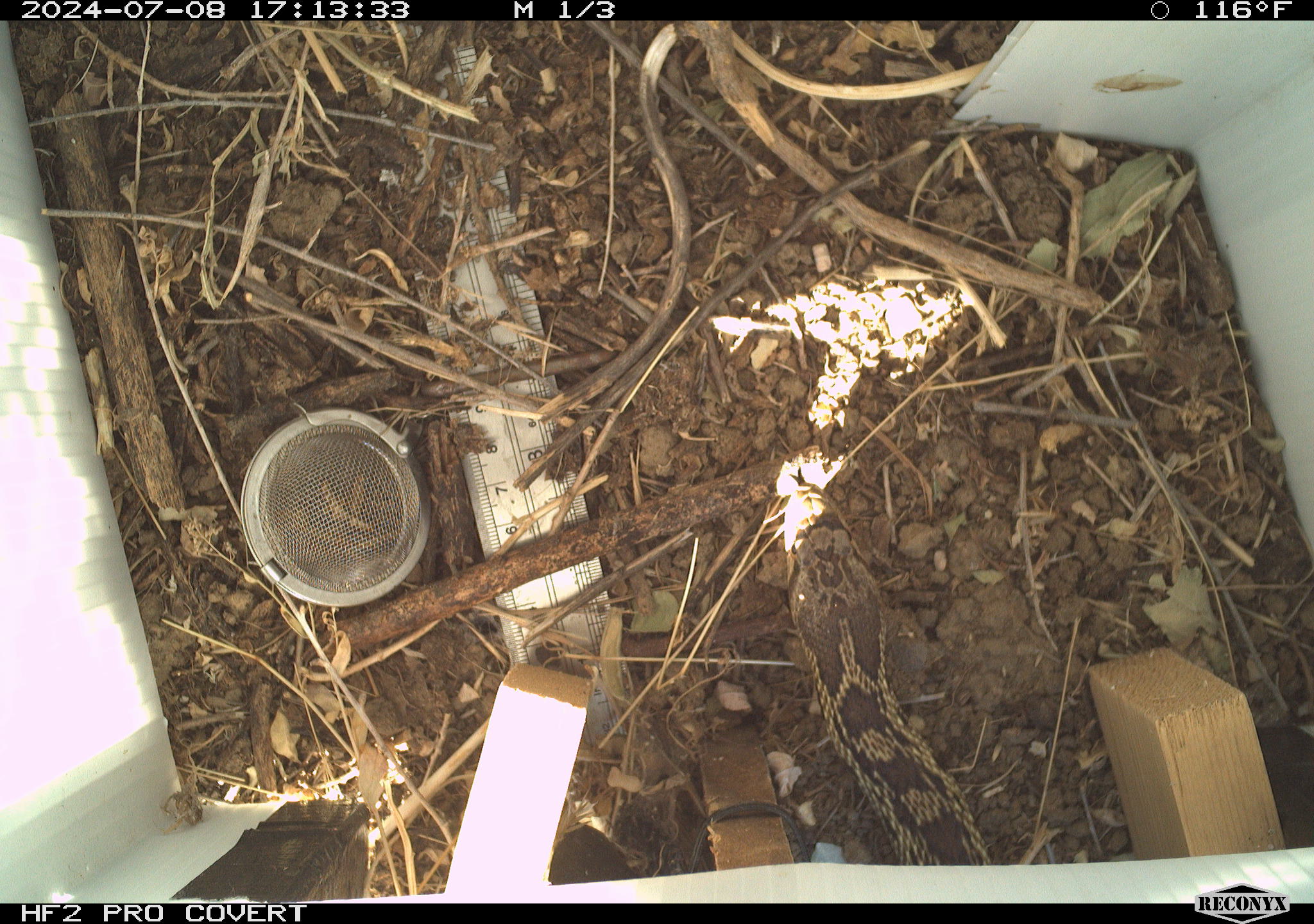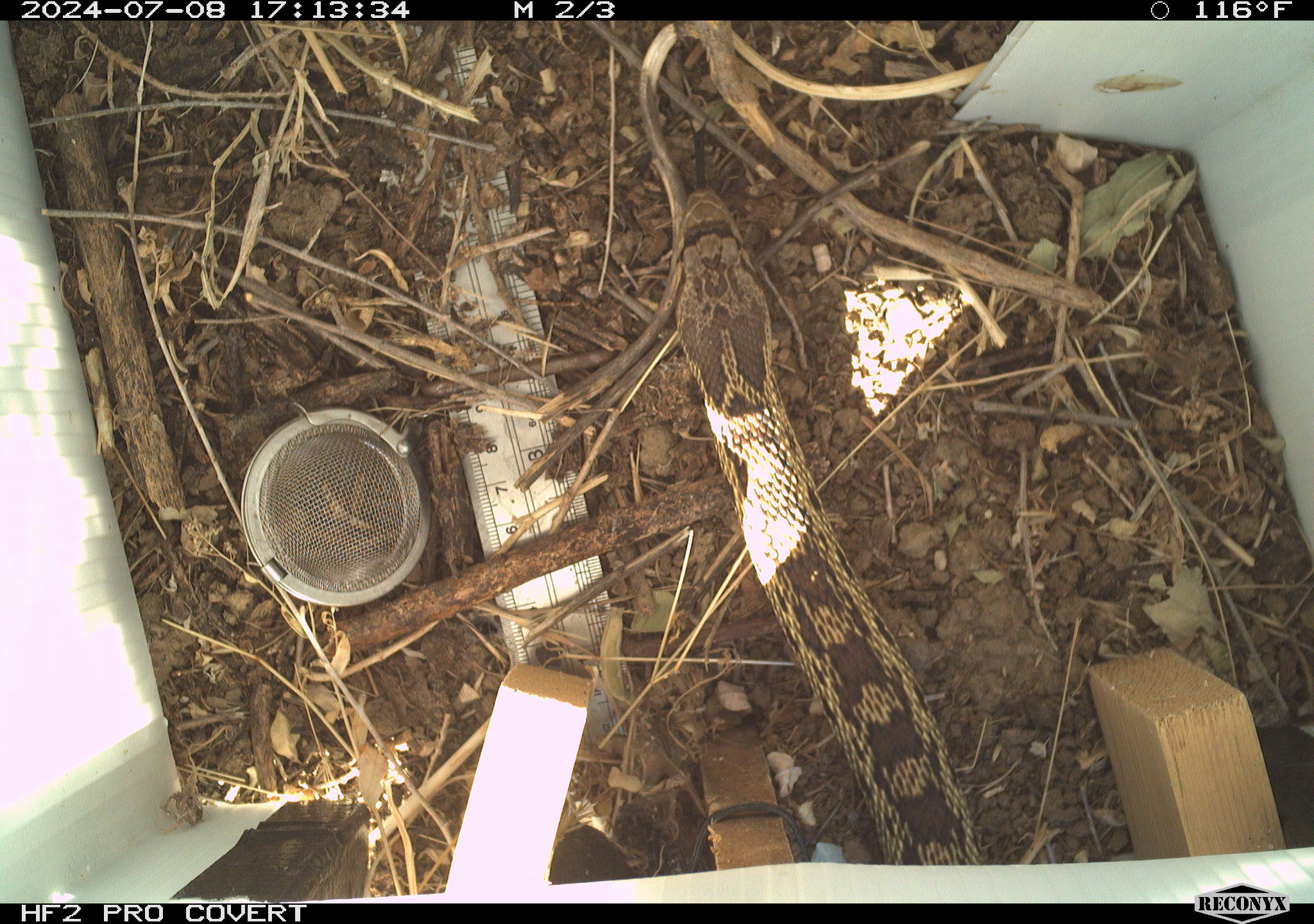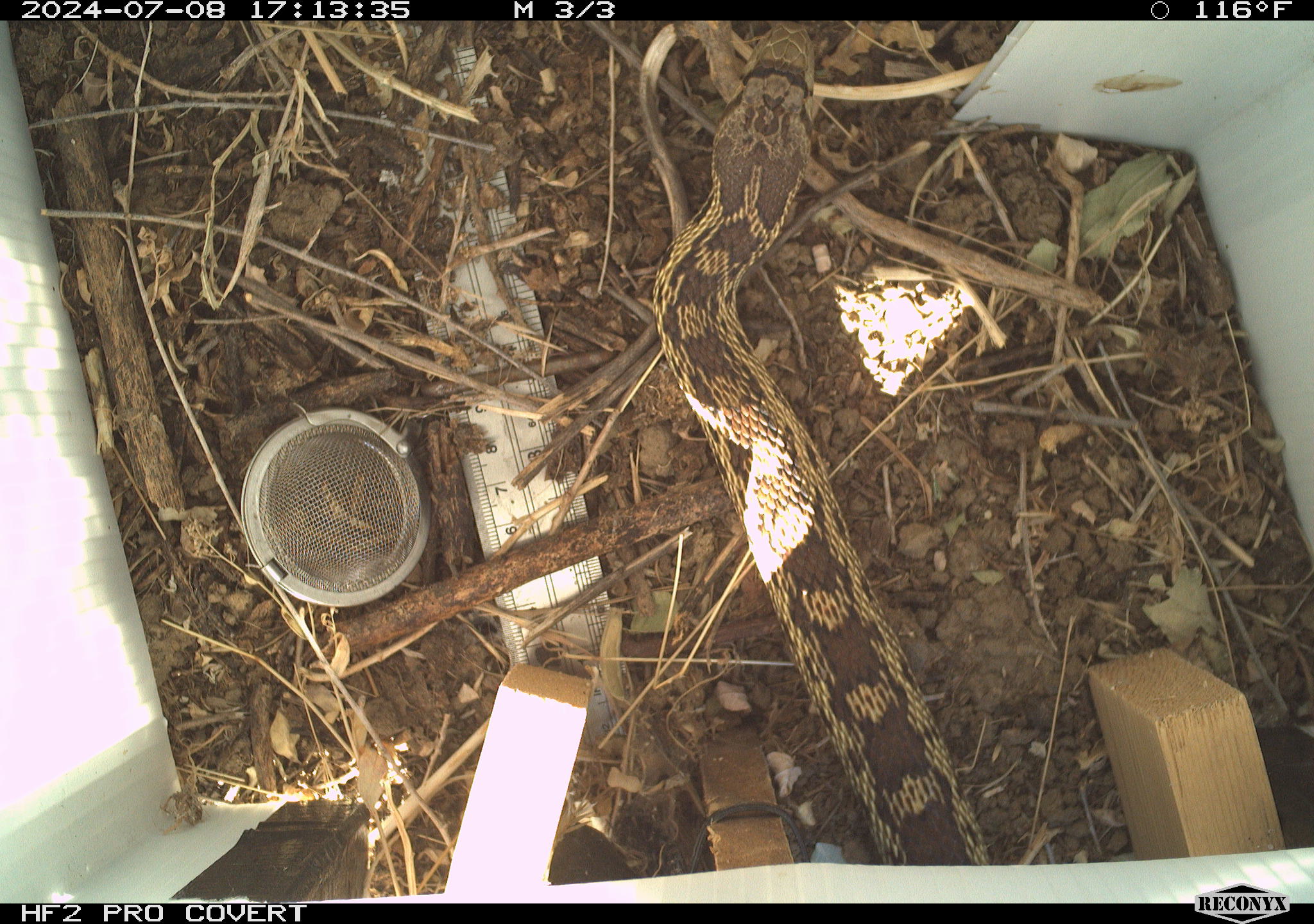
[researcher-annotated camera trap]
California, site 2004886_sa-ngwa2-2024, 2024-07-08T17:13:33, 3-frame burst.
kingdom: Animalia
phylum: Chordata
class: Reptilia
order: Squamata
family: Colubridae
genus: Pituophis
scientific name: Pituophis catenifer catenifer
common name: pacific gophersnake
Pacific gophersnake (Pituophis catenifer catenifer).